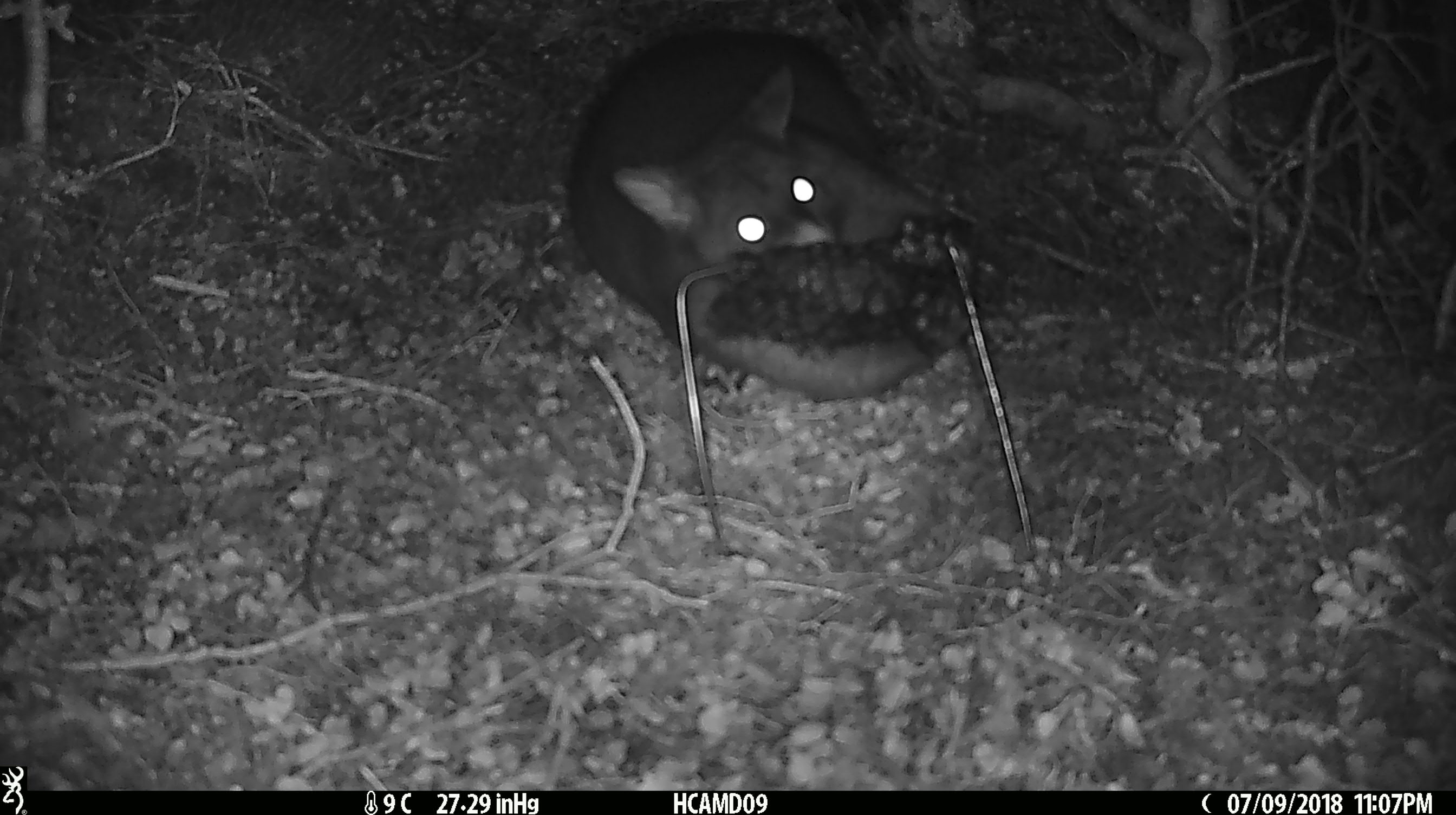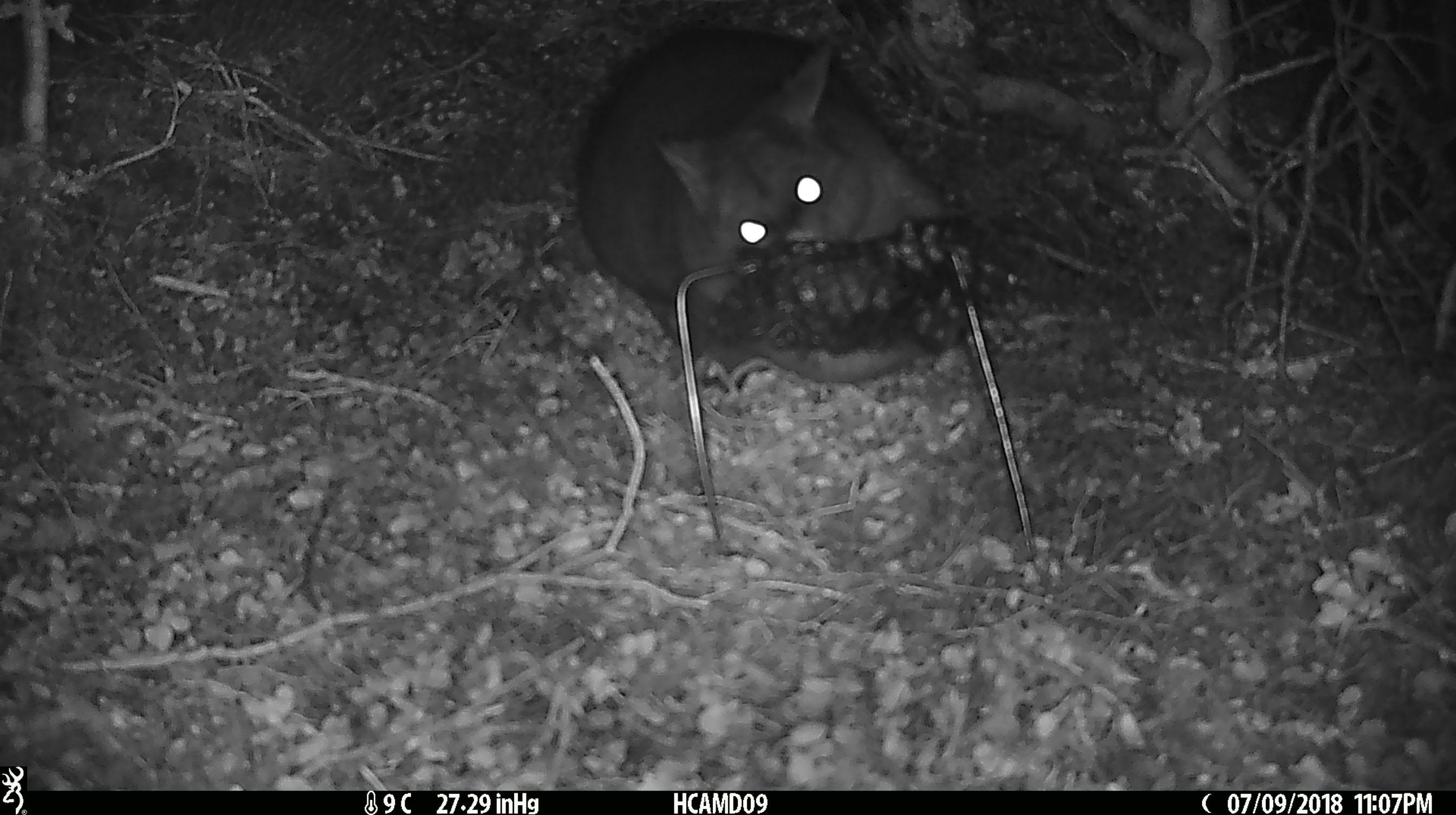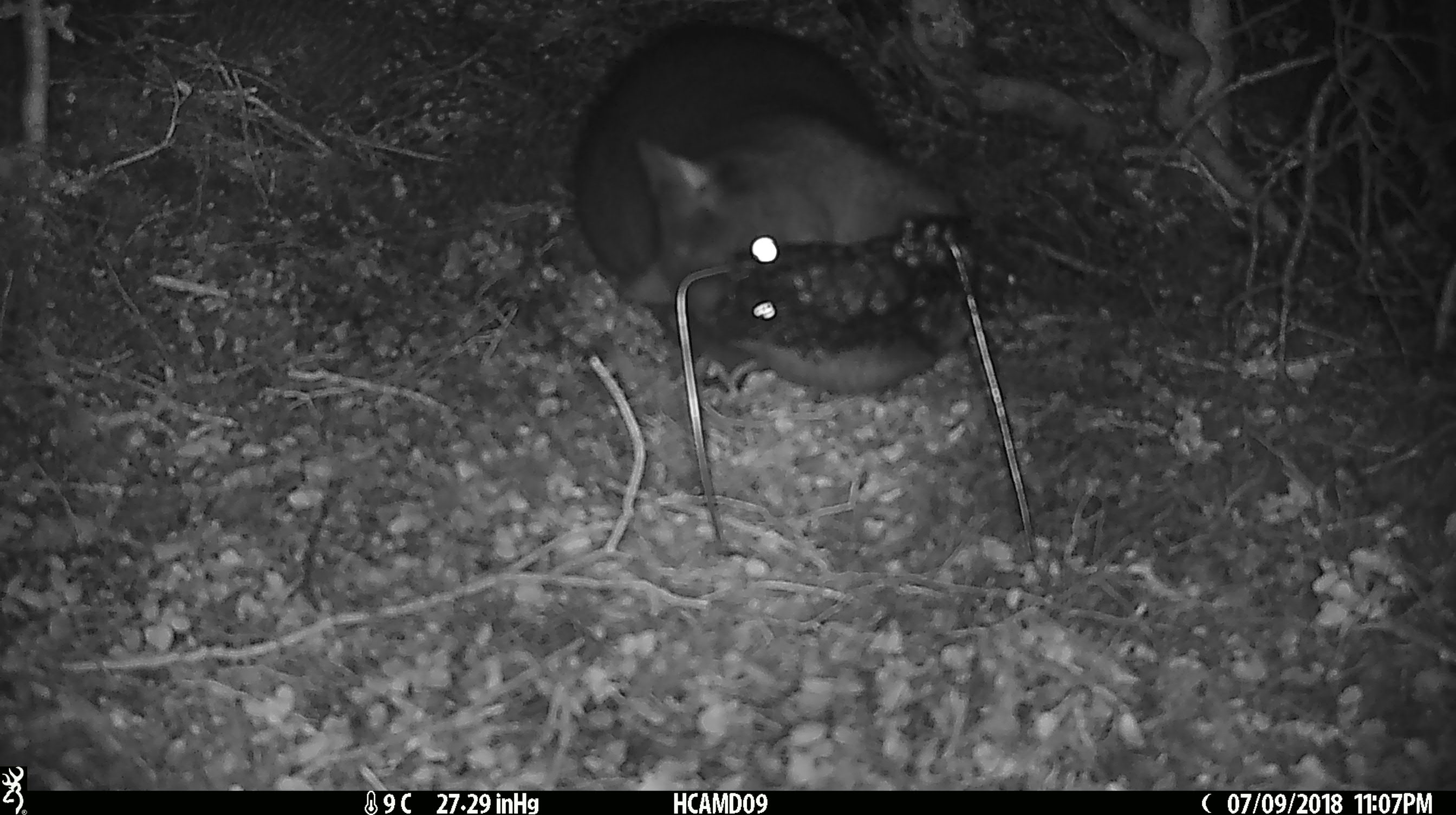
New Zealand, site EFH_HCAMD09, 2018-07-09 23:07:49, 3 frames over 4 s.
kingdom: Animalia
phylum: Chordata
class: Mammalia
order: Diprotodontia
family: Phalangeridae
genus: Trichosurus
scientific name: Trichosurus vulpecula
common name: common brushtail possum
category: possum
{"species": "possum (common brushtail possum) (Trichosurus vulpecula)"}